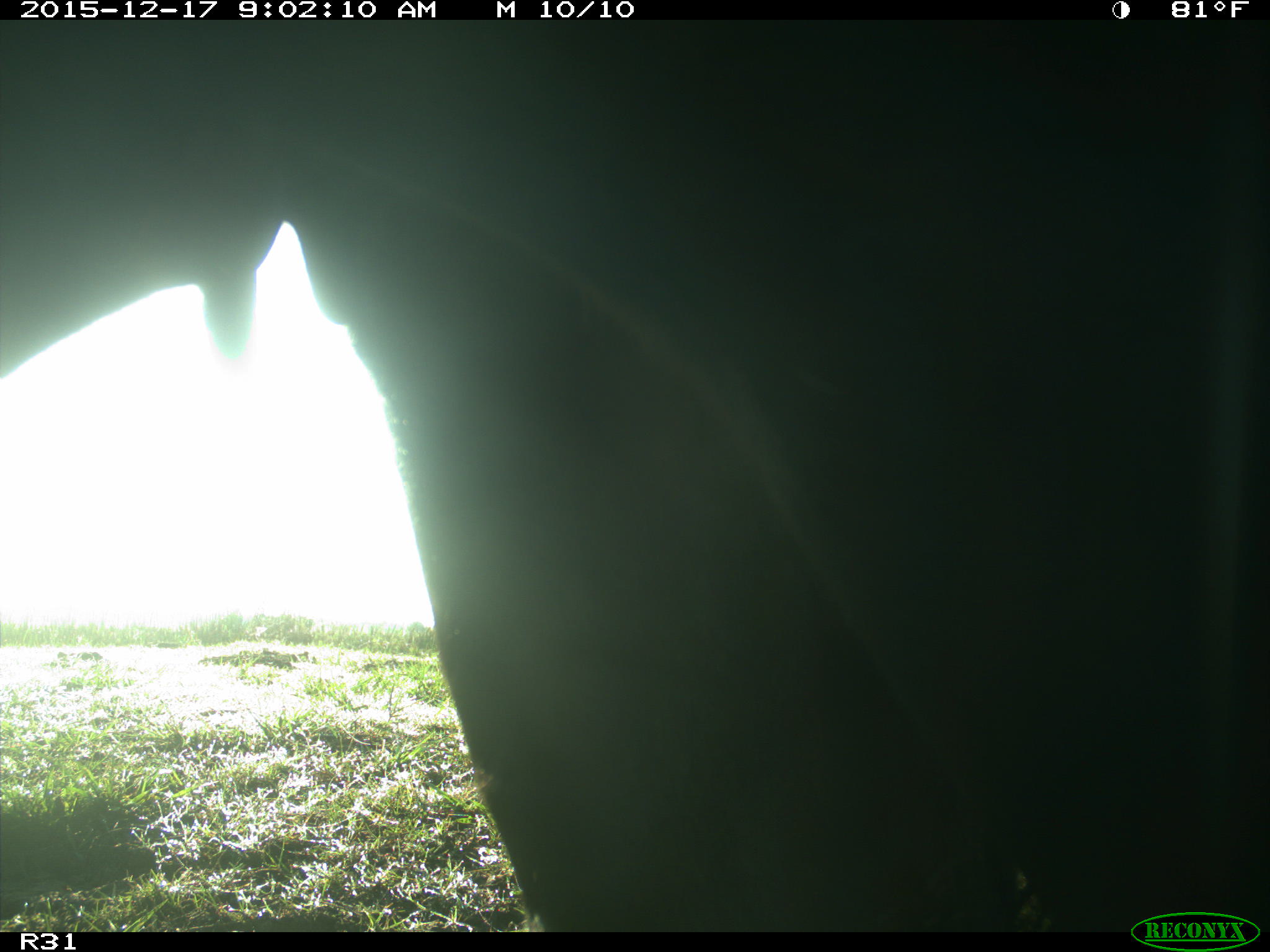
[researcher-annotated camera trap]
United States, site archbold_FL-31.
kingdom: Animalia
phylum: Chordata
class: Mammalia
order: Artiodactyla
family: Bovidae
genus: Bos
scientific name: Bos taurus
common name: domestic cow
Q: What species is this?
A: Bos taurus (domestic cow).